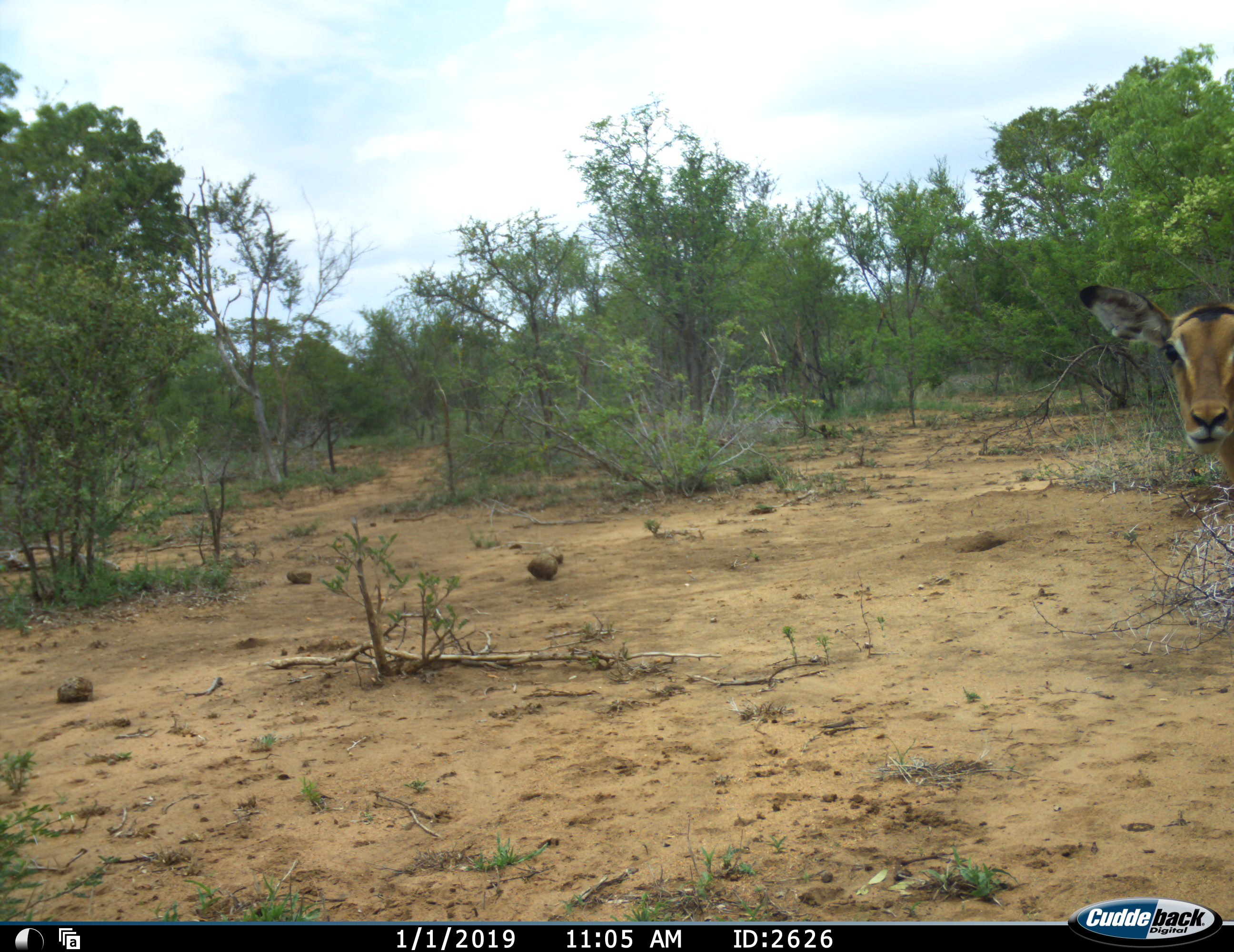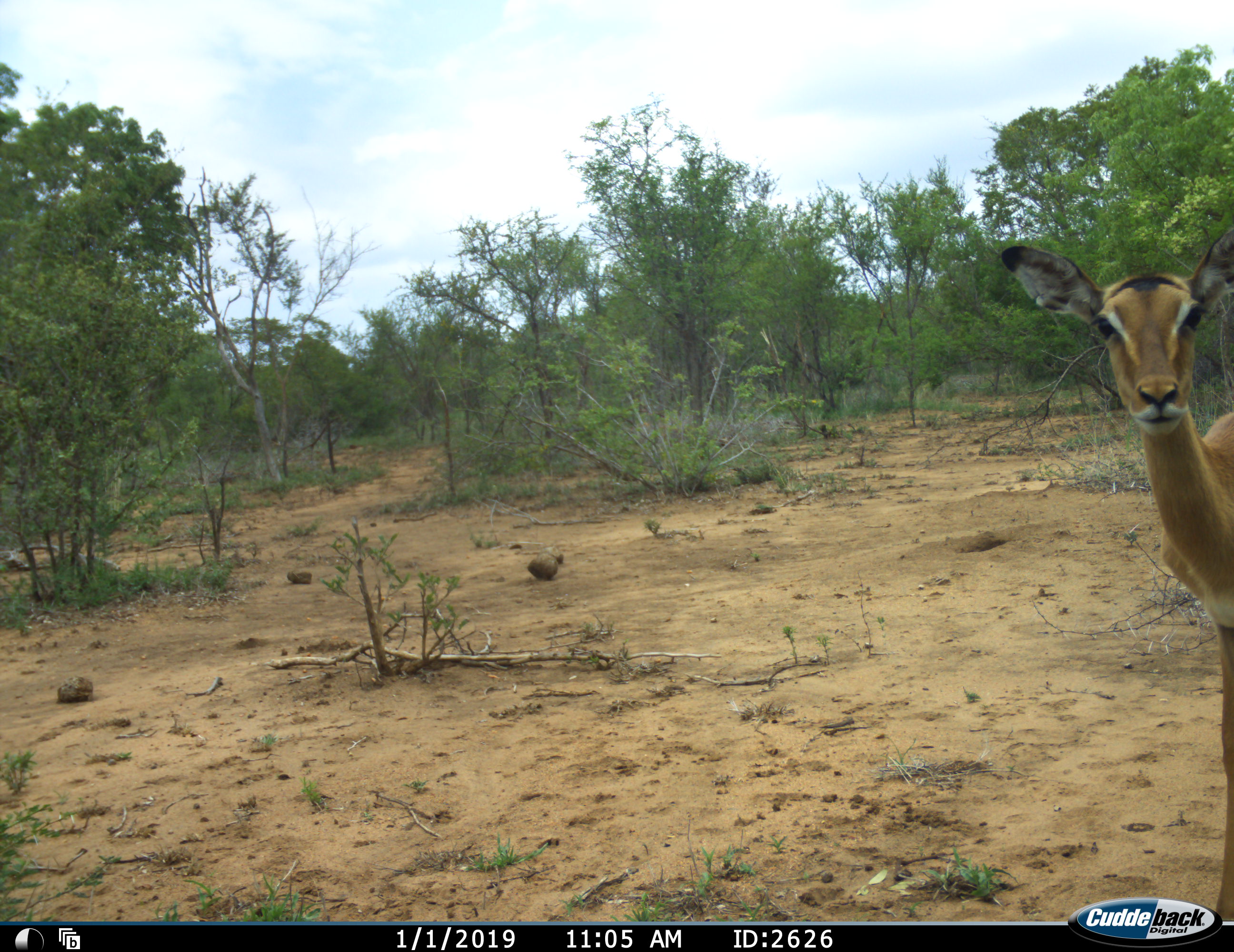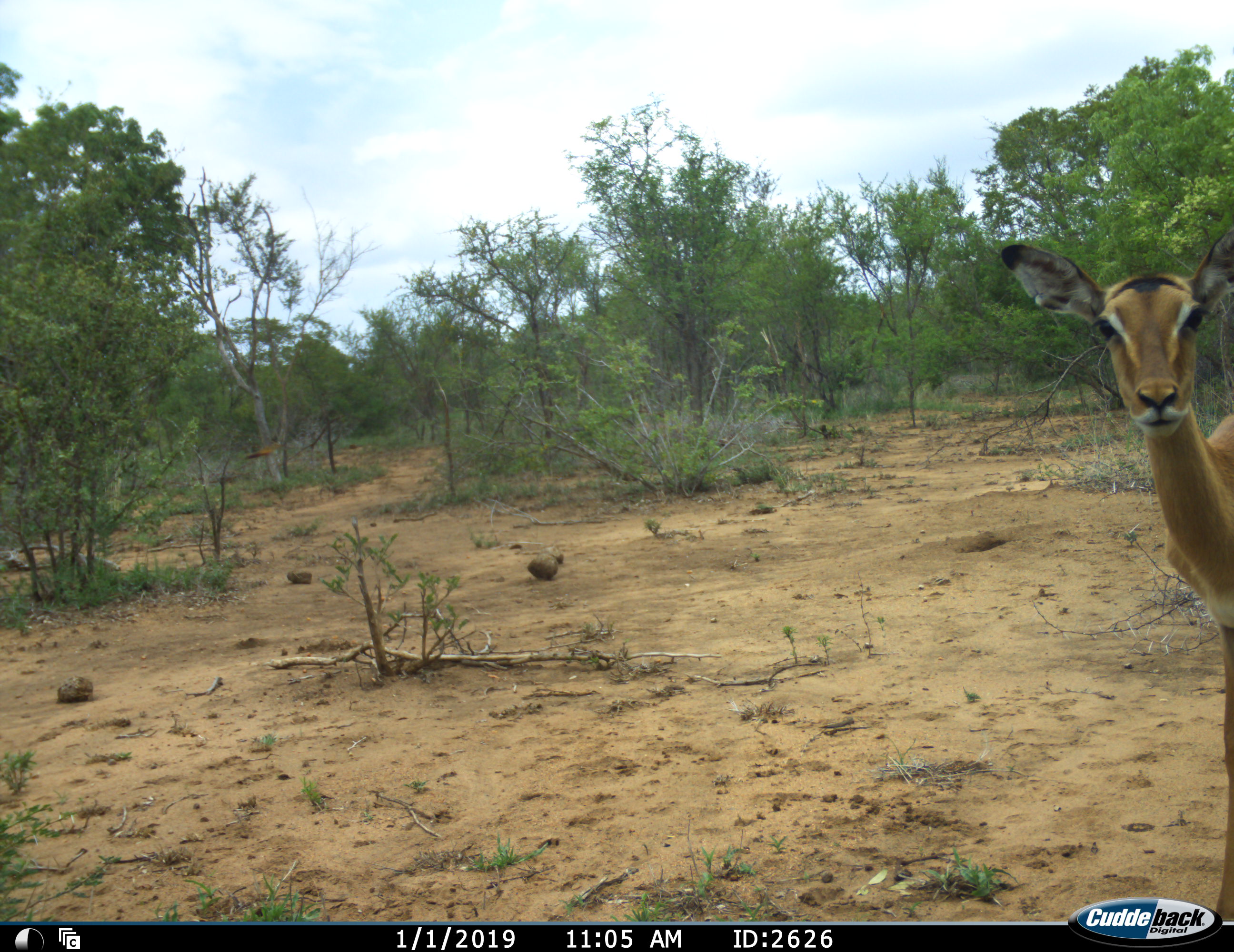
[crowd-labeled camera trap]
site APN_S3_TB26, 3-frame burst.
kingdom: Animalia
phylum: Chordata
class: Mammalia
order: Artiodactyla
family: Bovidae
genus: Aepyceros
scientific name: Aepyceros melampus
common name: impala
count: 1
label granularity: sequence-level